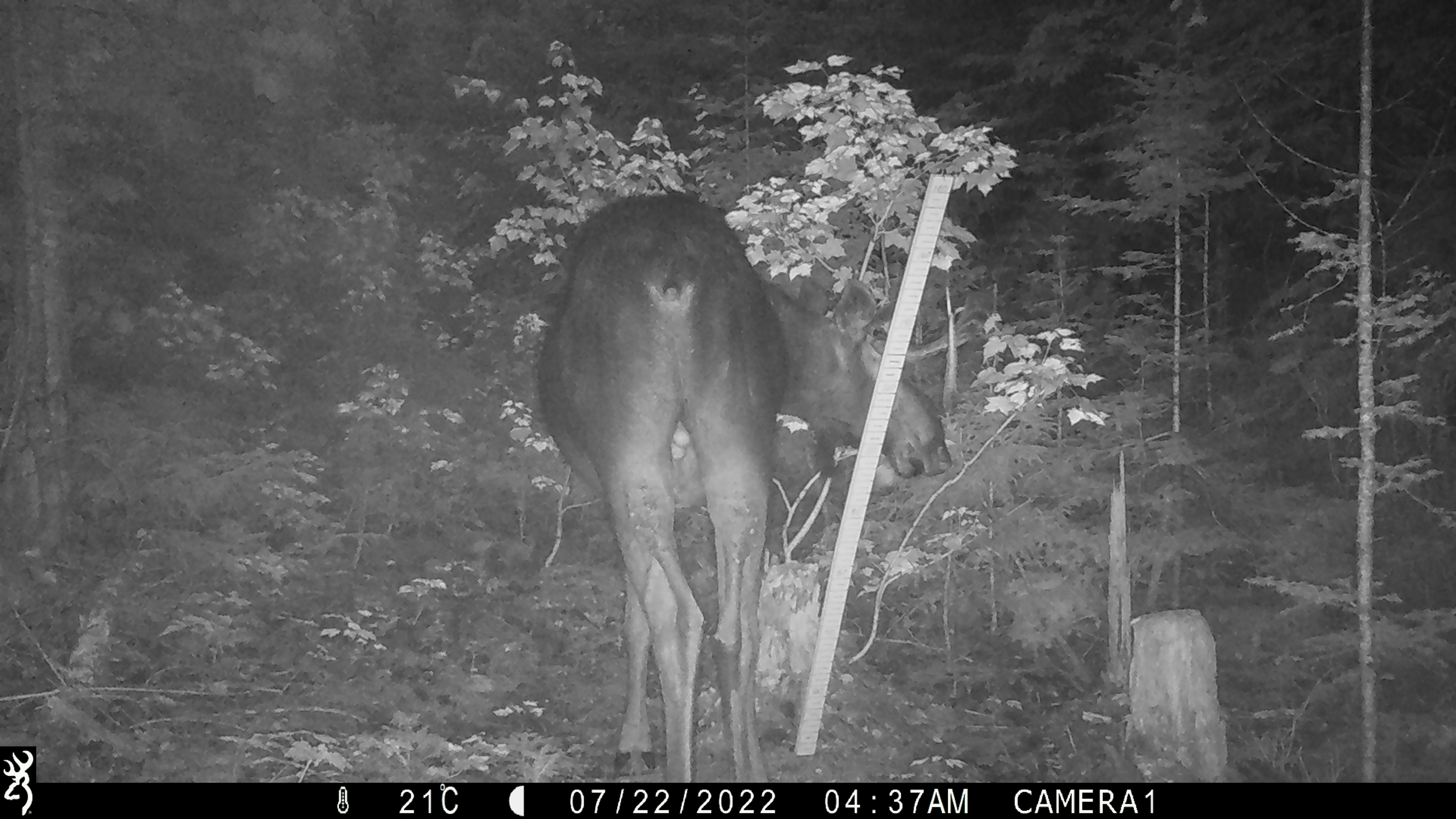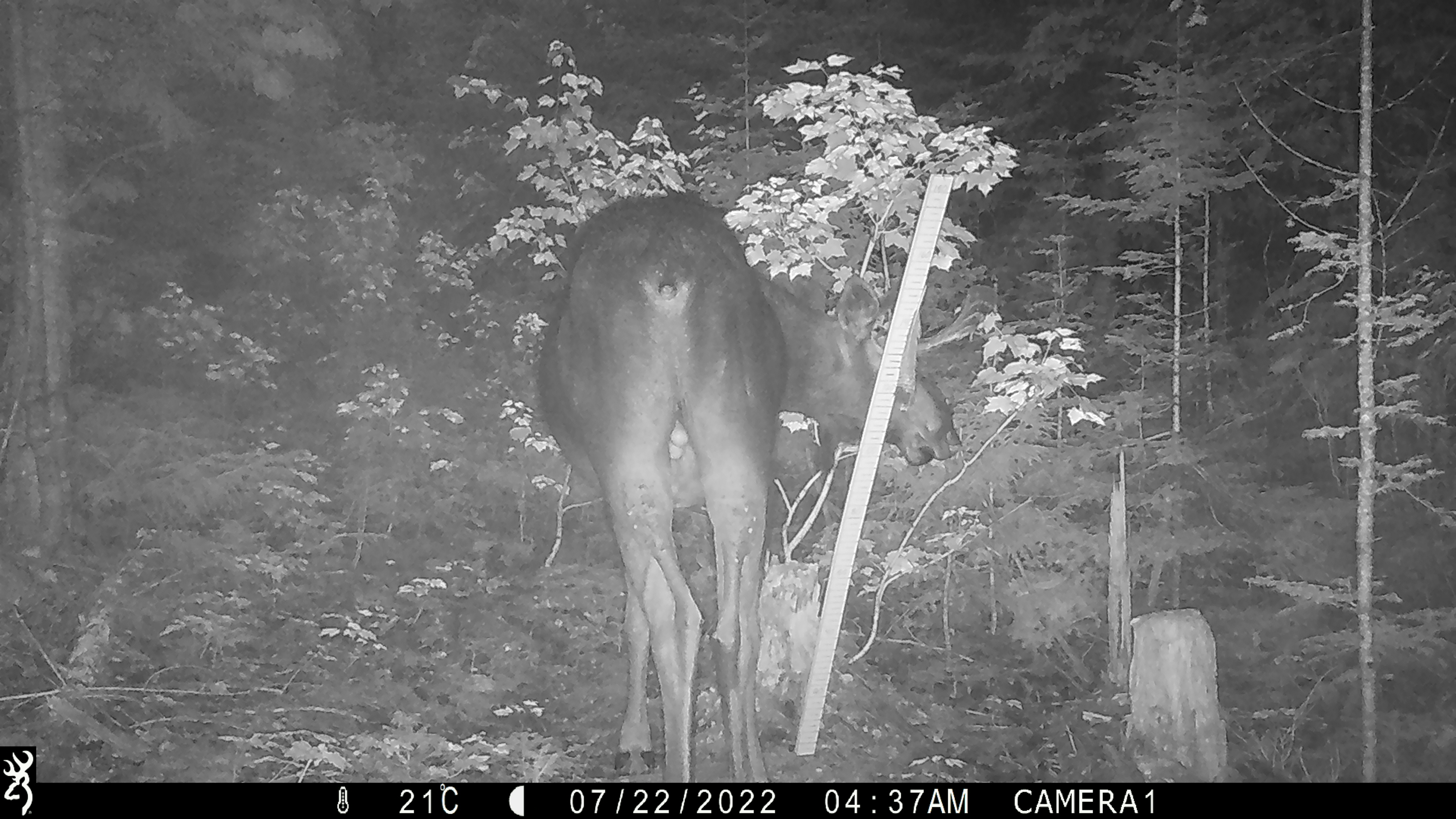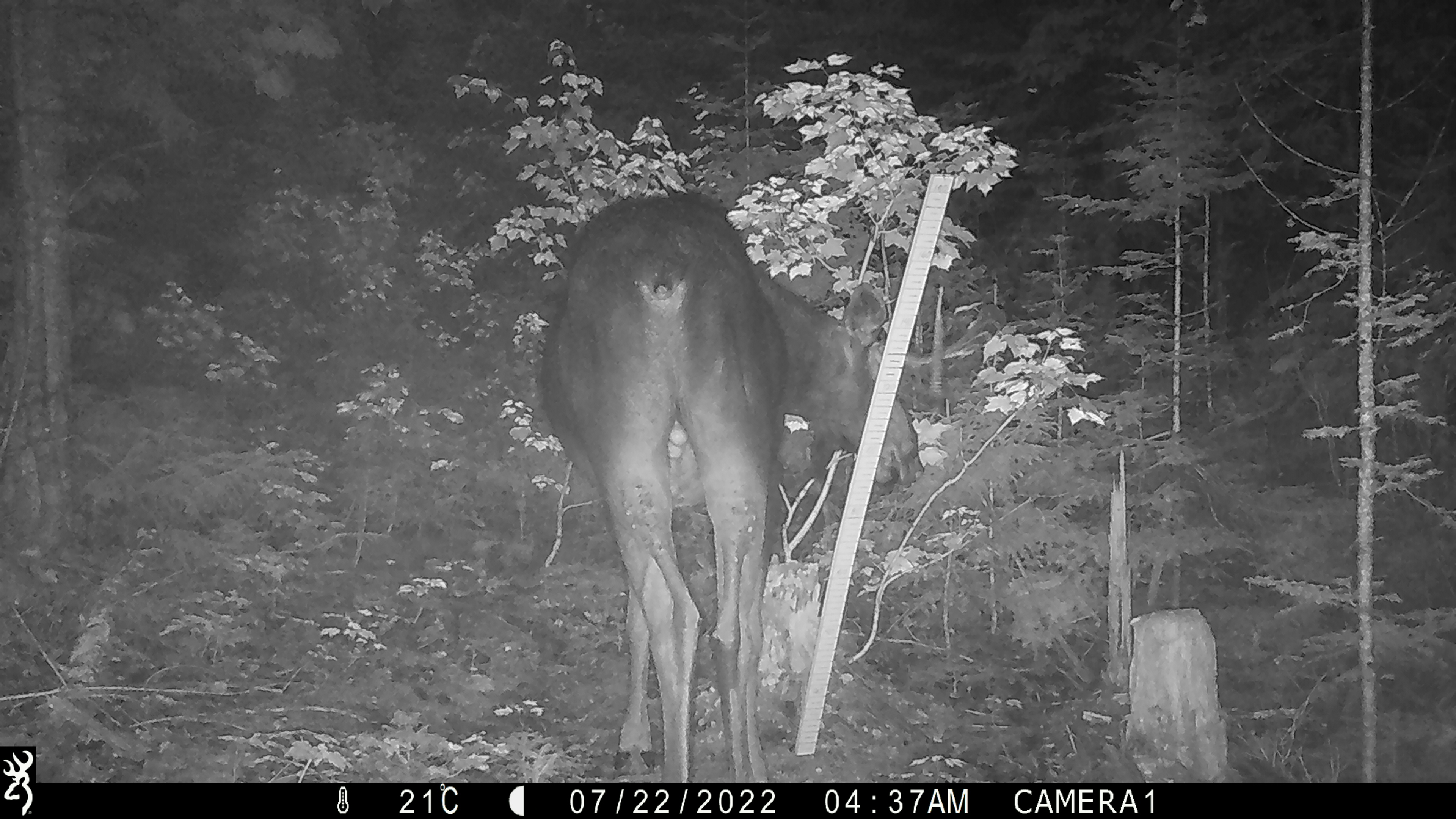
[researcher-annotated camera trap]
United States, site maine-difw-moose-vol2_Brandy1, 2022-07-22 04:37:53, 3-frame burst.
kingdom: Animalia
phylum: Chordata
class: Mammalia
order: Artiodactyla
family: Cervidae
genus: Alces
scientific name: Alces alces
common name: moose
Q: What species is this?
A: Moose (Alces alces).